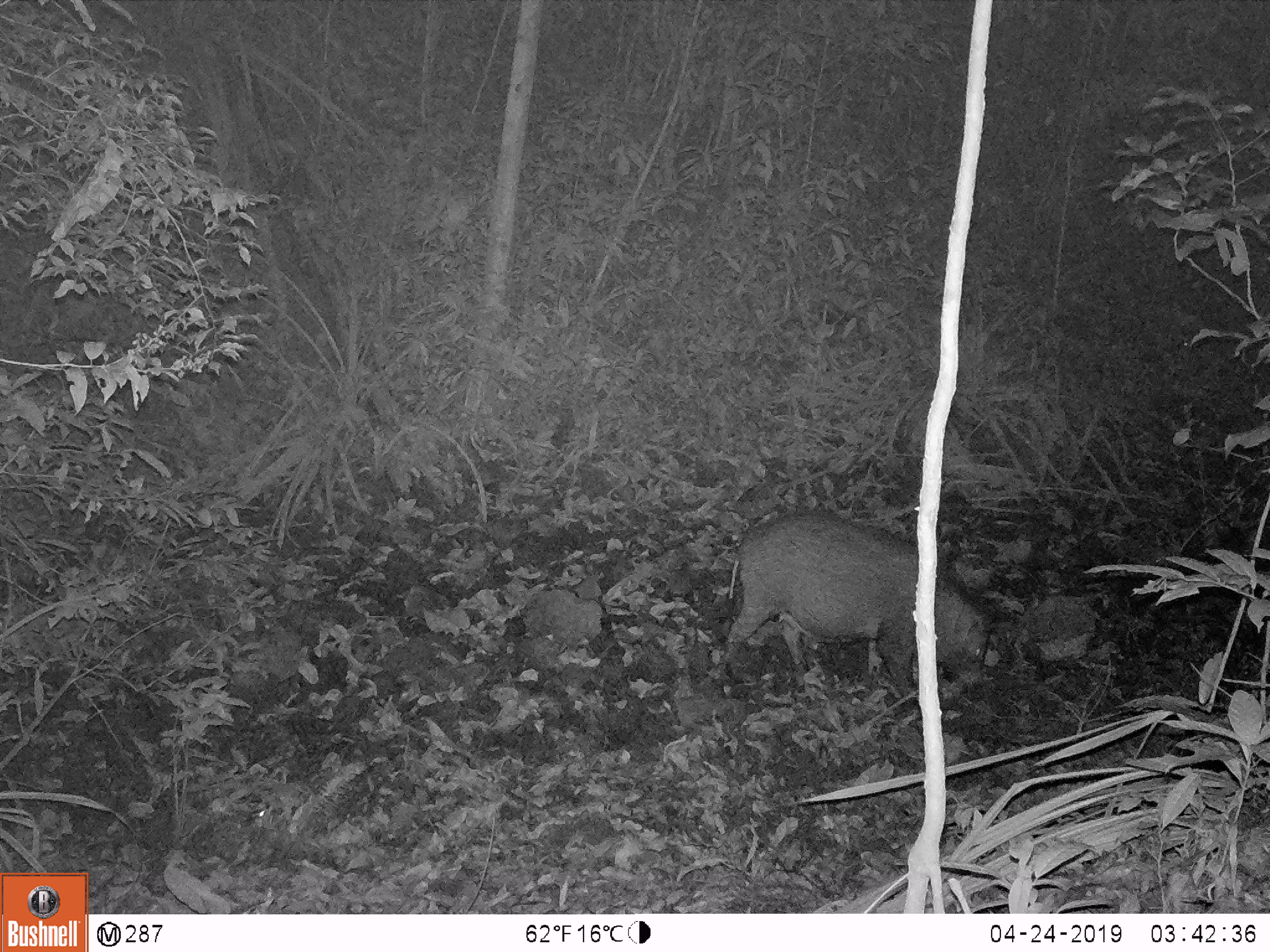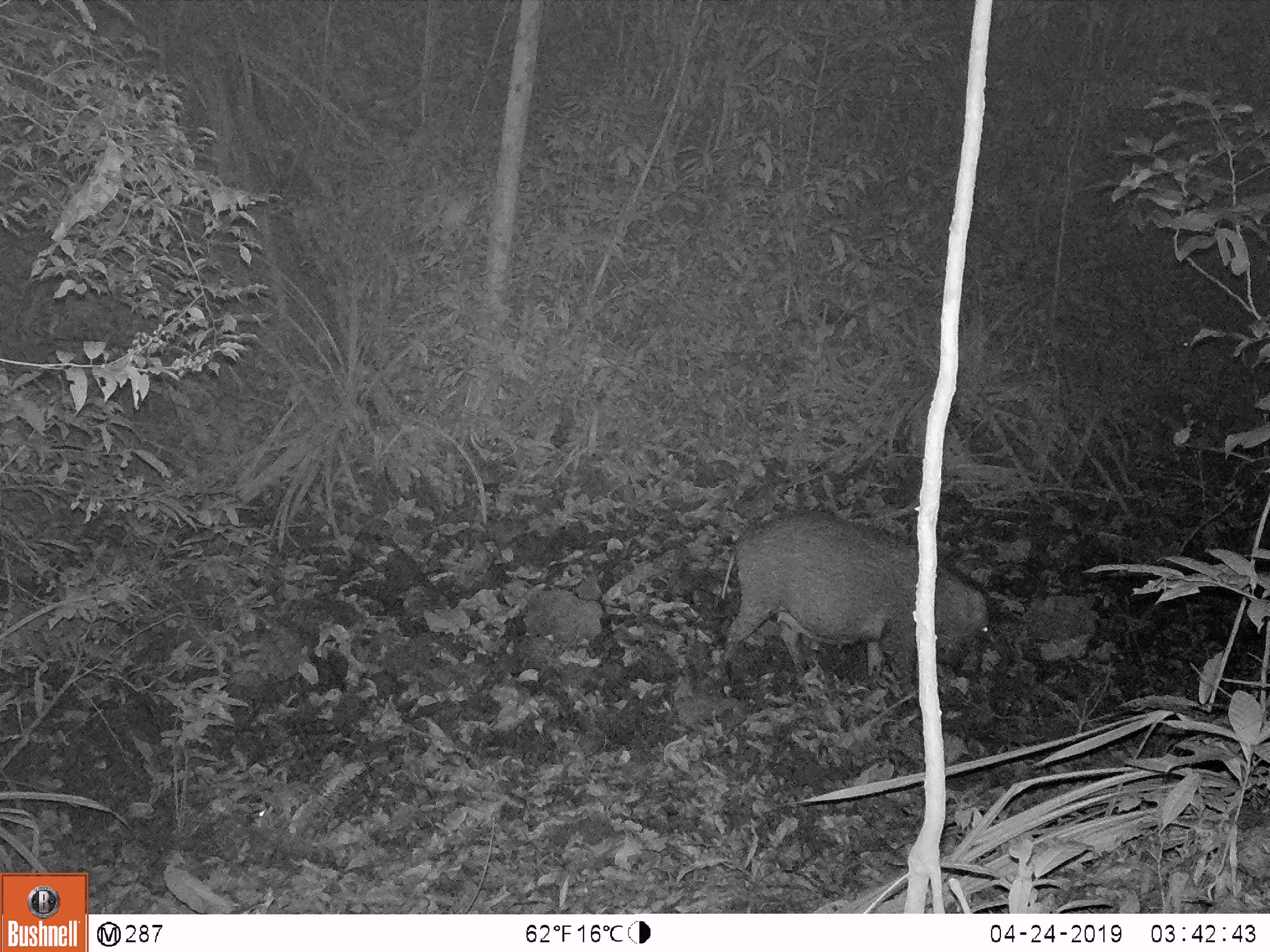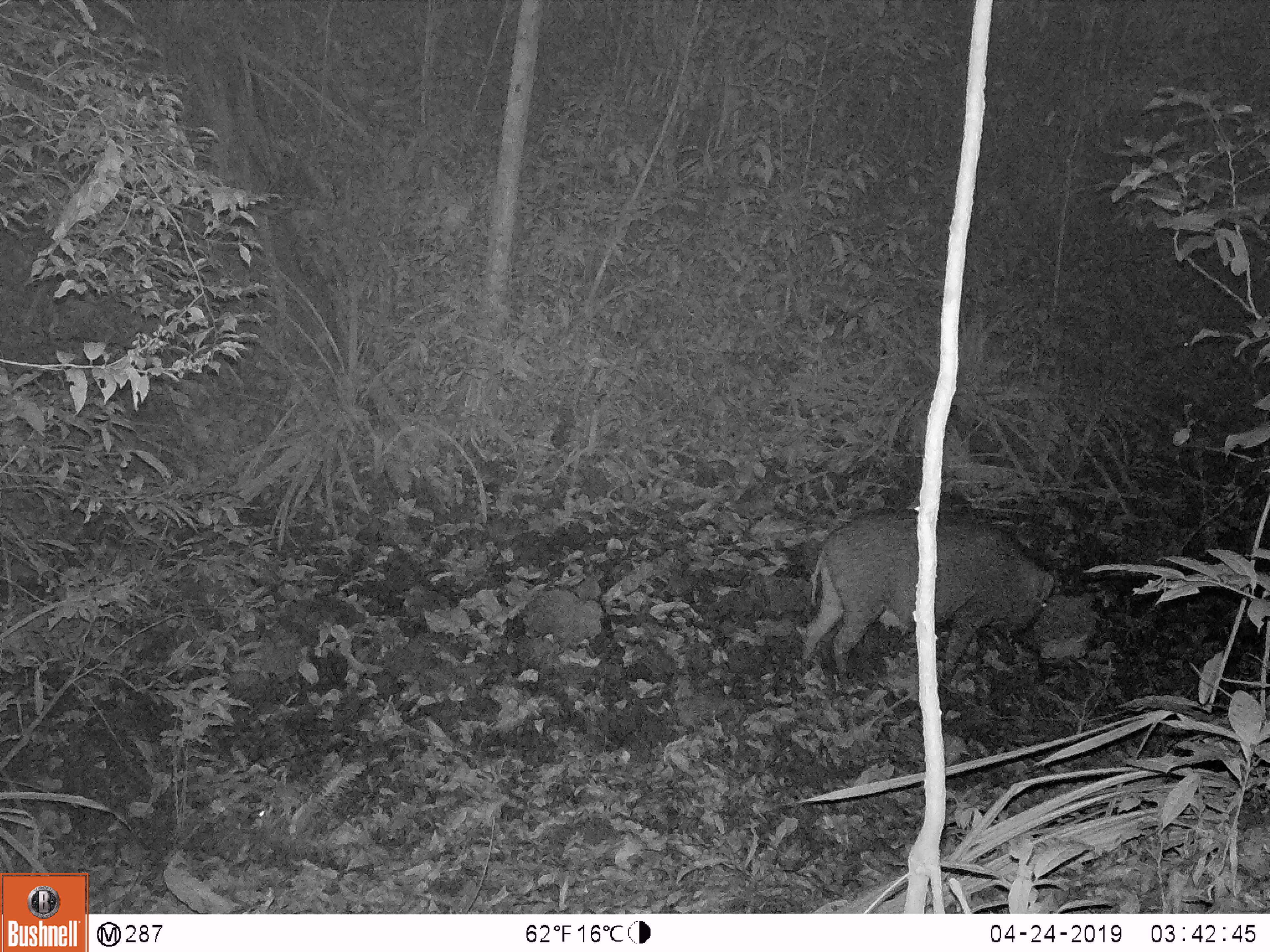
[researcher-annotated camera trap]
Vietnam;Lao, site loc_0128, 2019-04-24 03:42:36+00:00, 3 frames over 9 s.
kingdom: Animalia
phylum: Chordata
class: Mammalia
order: Artiodactyla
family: Suidae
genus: Sus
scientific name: Sus scrofa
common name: eurasian wild pig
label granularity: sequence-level